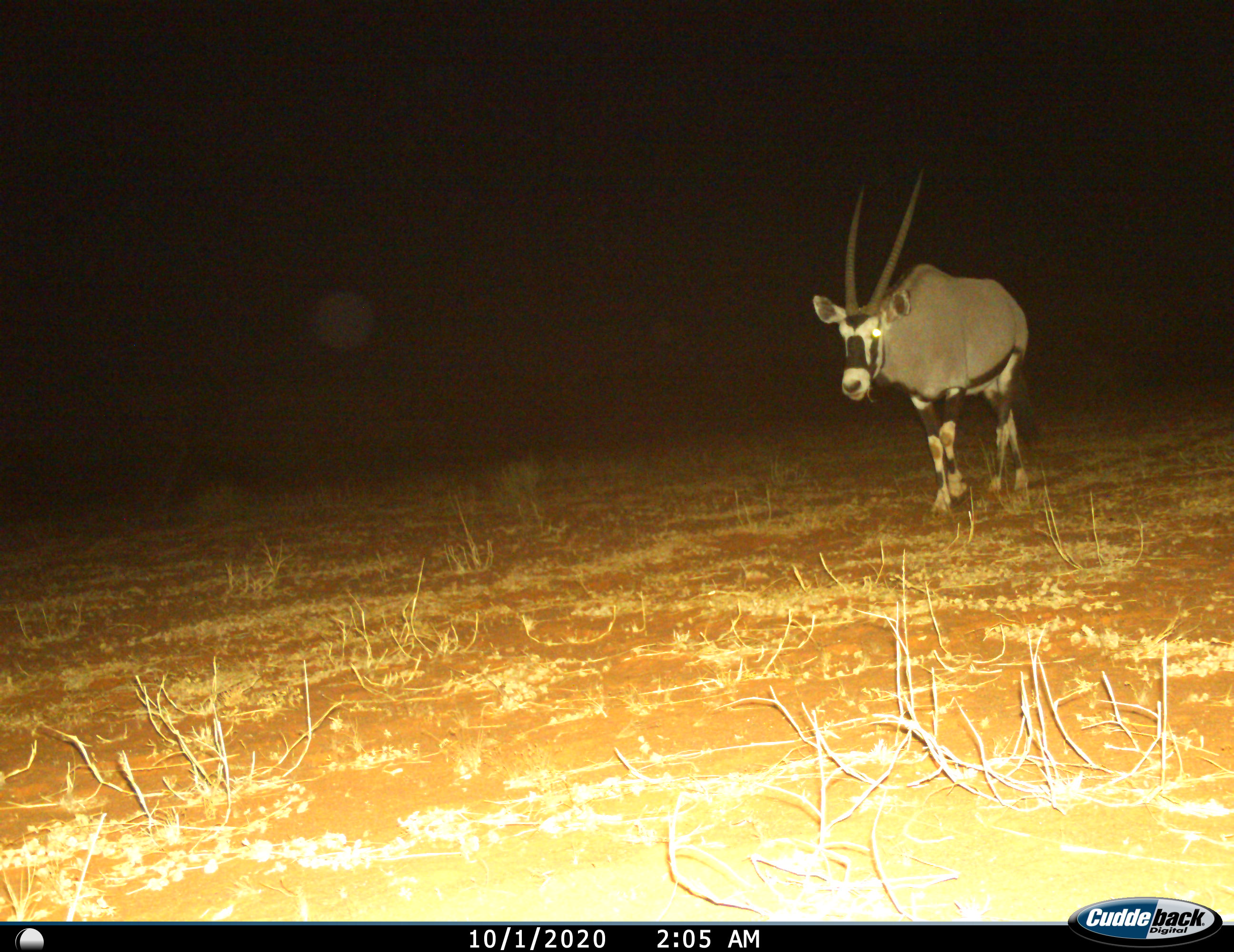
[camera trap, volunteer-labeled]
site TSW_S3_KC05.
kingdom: Animalia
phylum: Chordata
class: Mammalia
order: Artiodactyla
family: Bovidae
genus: Oryx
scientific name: Oryx gazella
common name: gemsbok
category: oryx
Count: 1.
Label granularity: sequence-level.